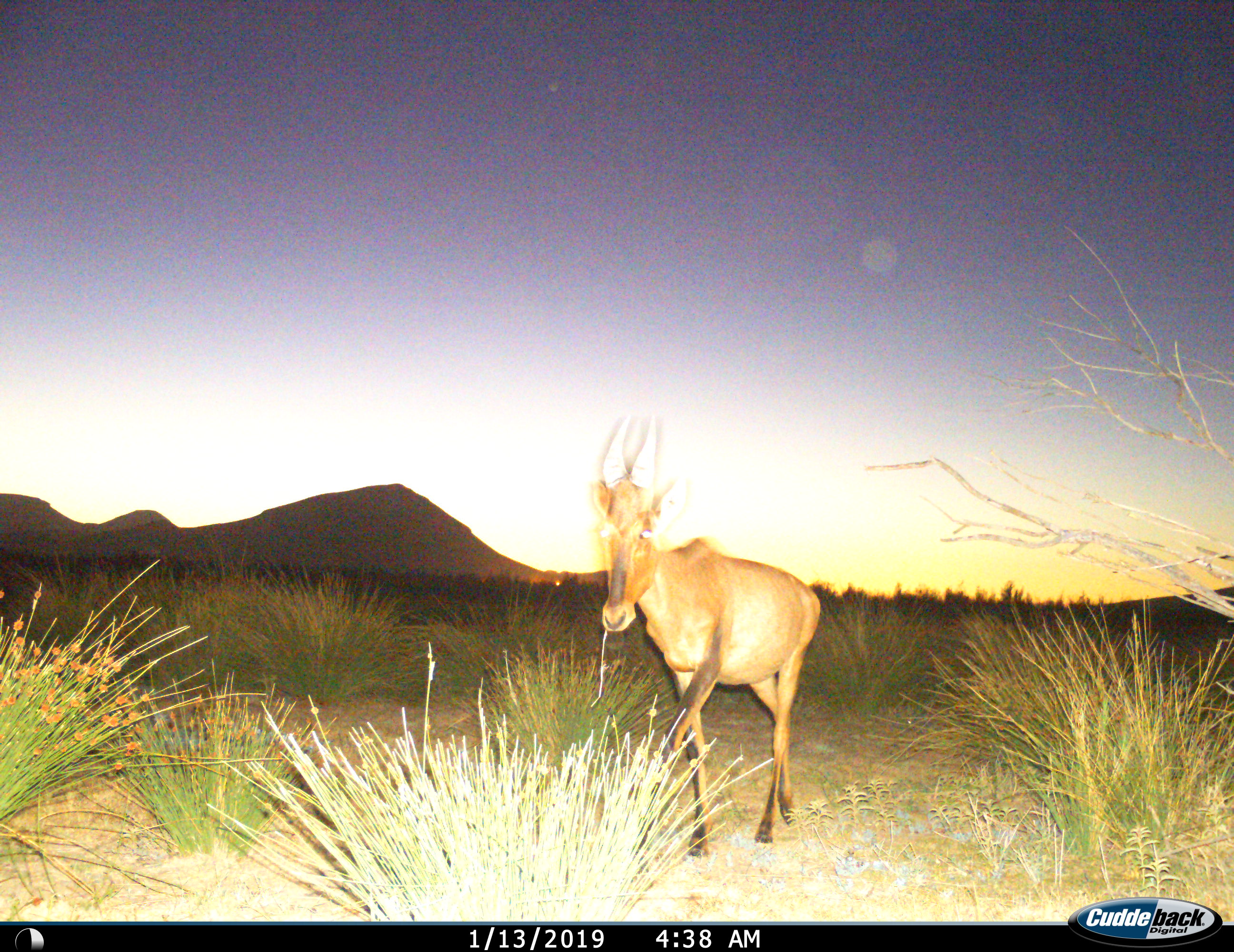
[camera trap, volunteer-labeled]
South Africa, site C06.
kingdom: Animalia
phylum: Chordata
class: Mammalia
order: Artiodactyla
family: Bovidae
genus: Alcelaphus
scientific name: Alcelaphus buselaphus caama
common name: red hartebeest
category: hartebeestred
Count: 1.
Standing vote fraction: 0%.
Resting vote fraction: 0%.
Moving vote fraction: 89%.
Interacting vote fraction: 0%.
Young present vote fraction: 0%.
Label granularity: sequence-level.